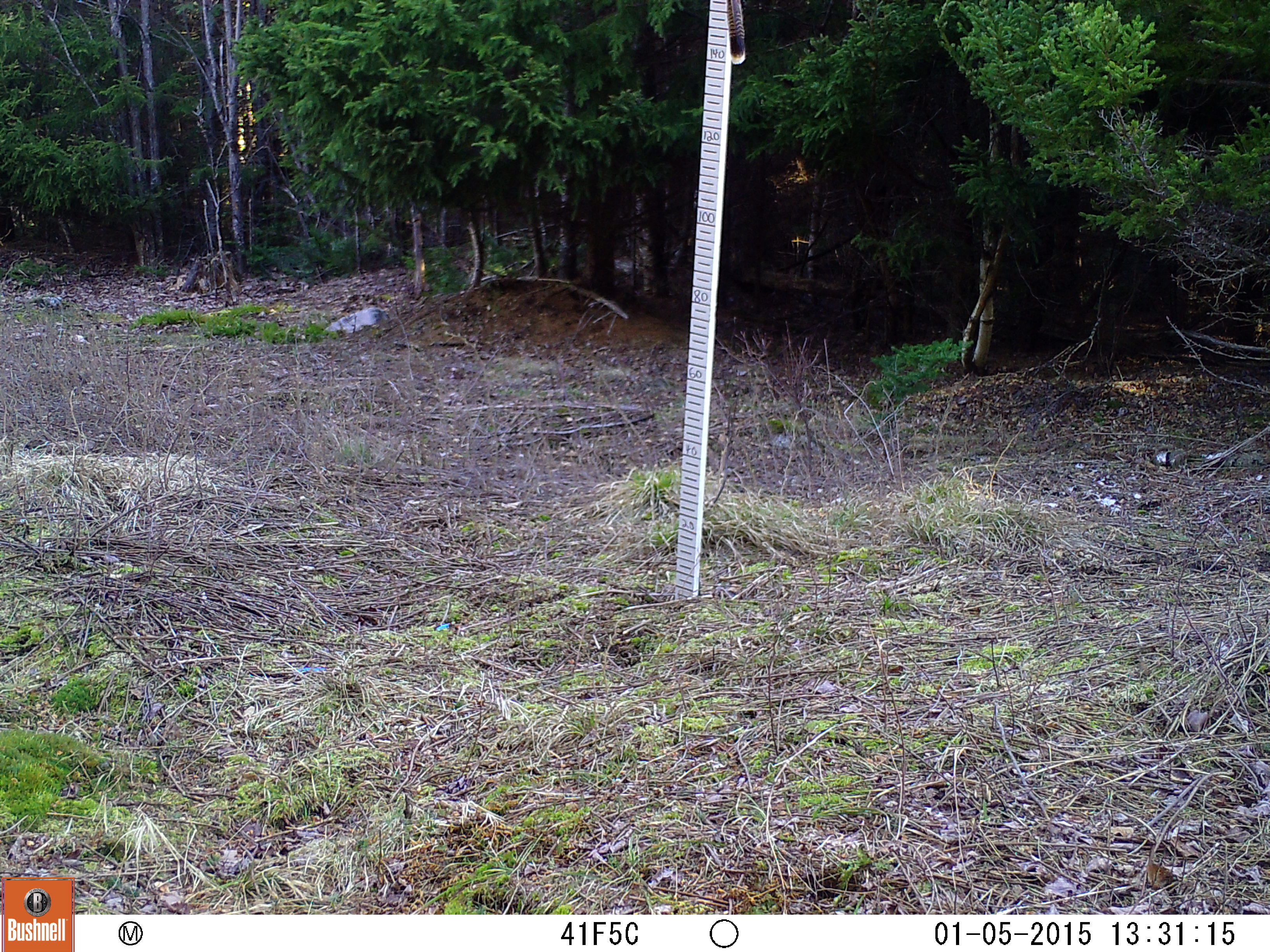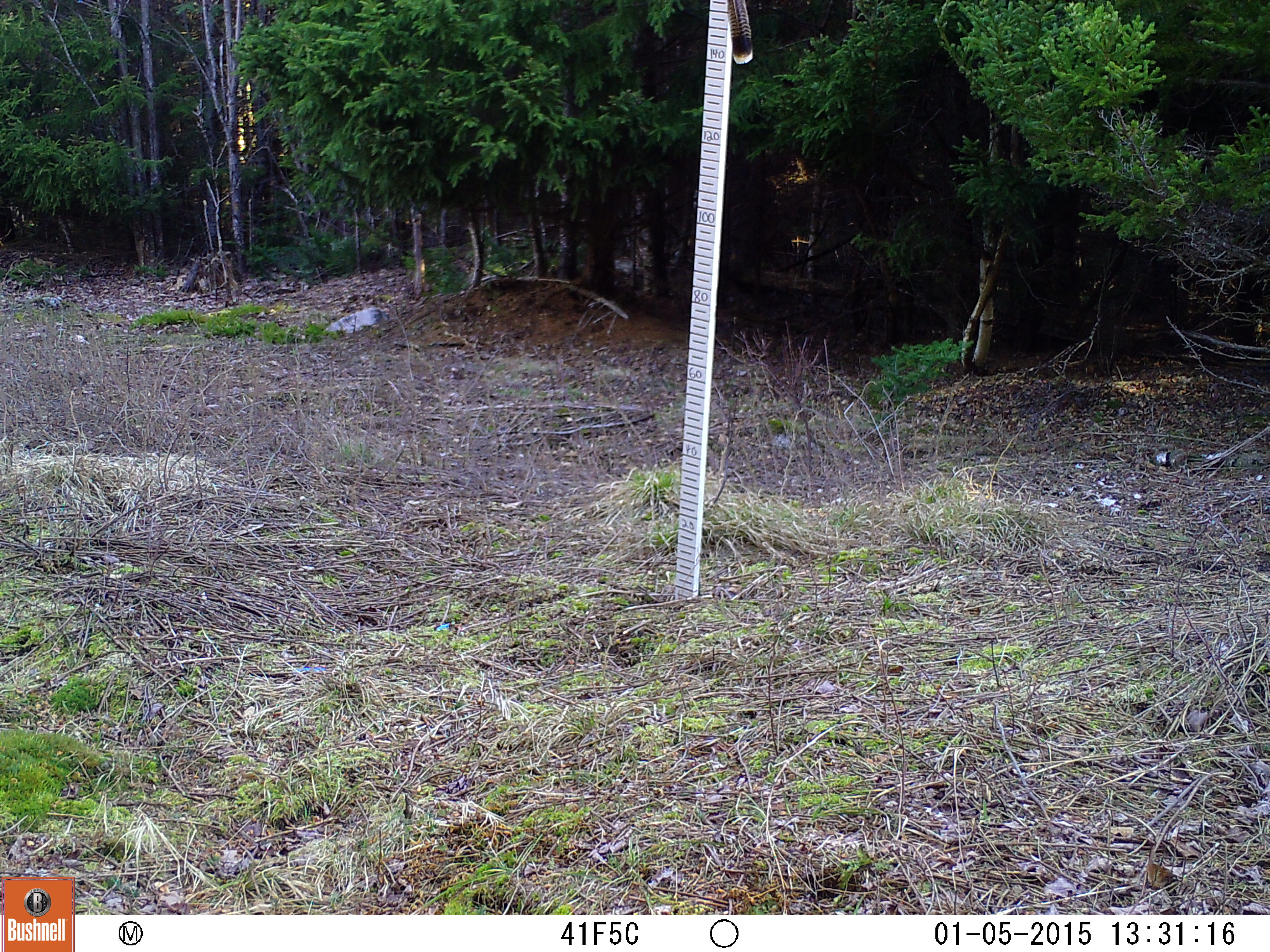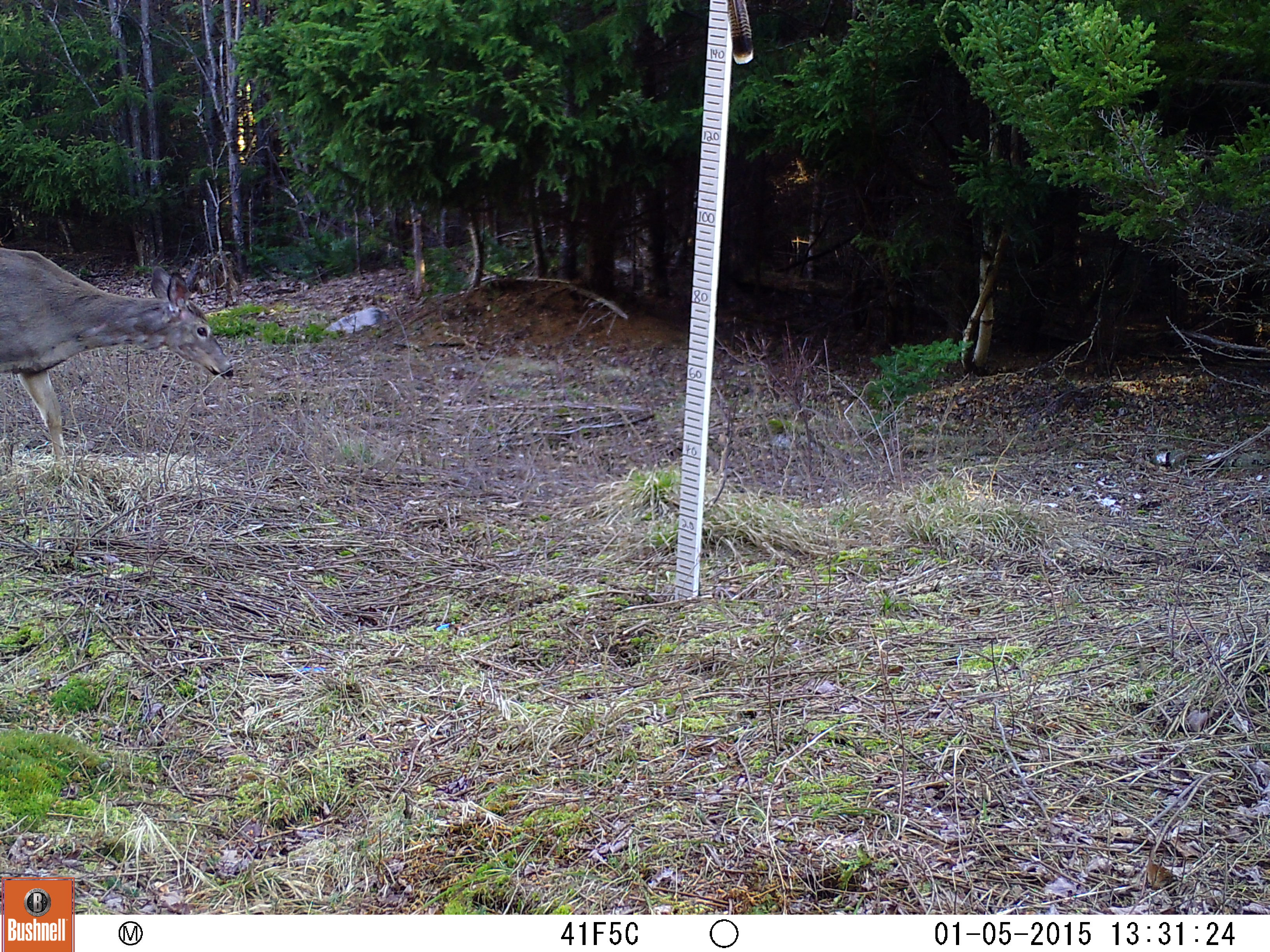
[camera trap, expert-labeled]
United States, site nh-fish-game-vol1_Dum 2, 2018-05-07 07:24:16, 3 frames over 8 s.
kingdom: Animalia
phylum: Chordata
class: Mammalia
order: Artiodactyla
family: Cervidae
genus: Odocoileus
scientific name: Odocoileus virginianus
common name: white-tailed deer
White-tailed deer (Odocoileus virginianus).